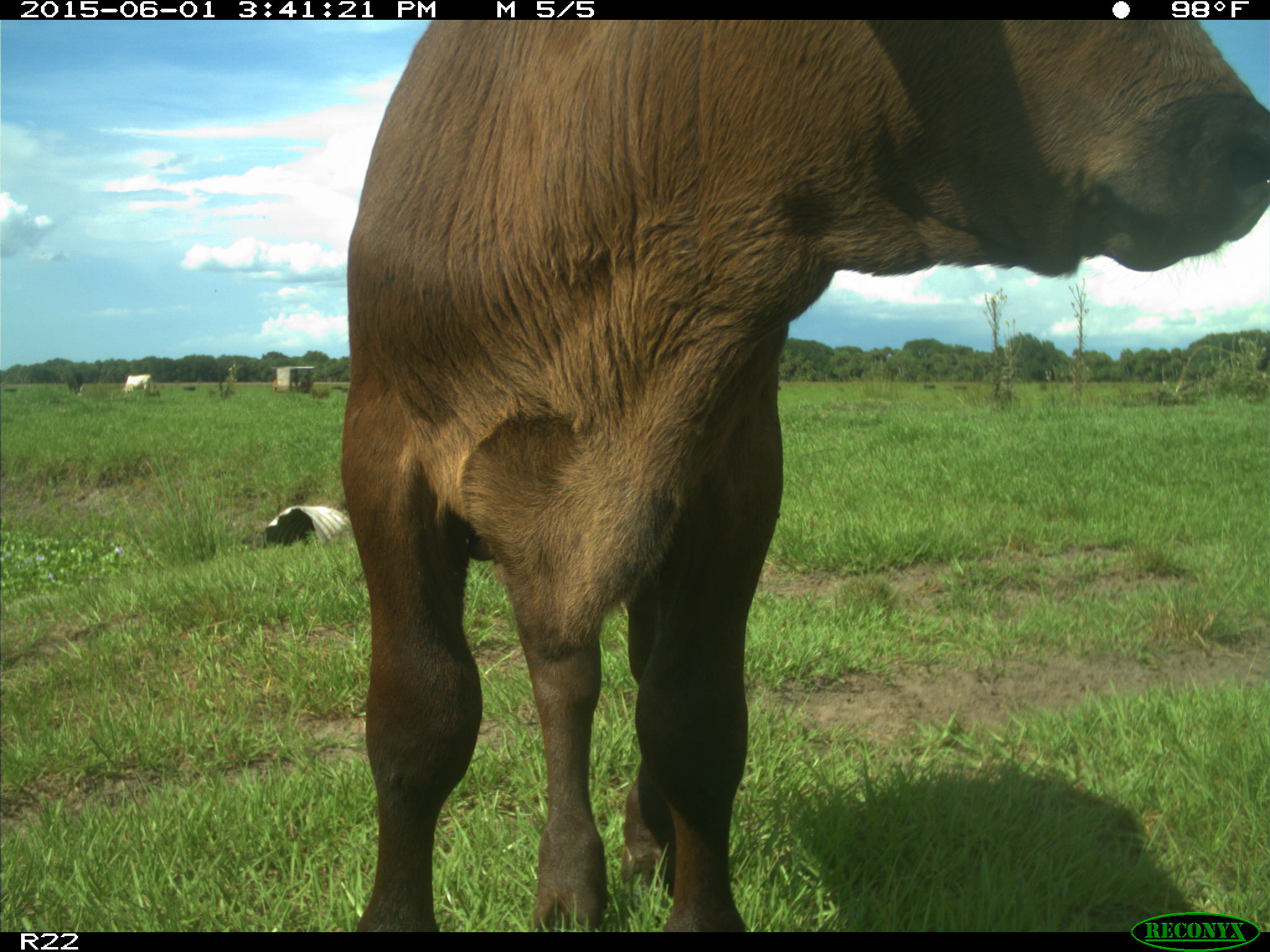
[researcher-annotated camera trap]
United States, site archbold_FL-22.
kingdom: Animalia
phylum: Chordata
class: Mammalia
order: Artiodactyla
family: Bovidae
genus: Bos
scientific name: Bos taurus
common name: domestic cow